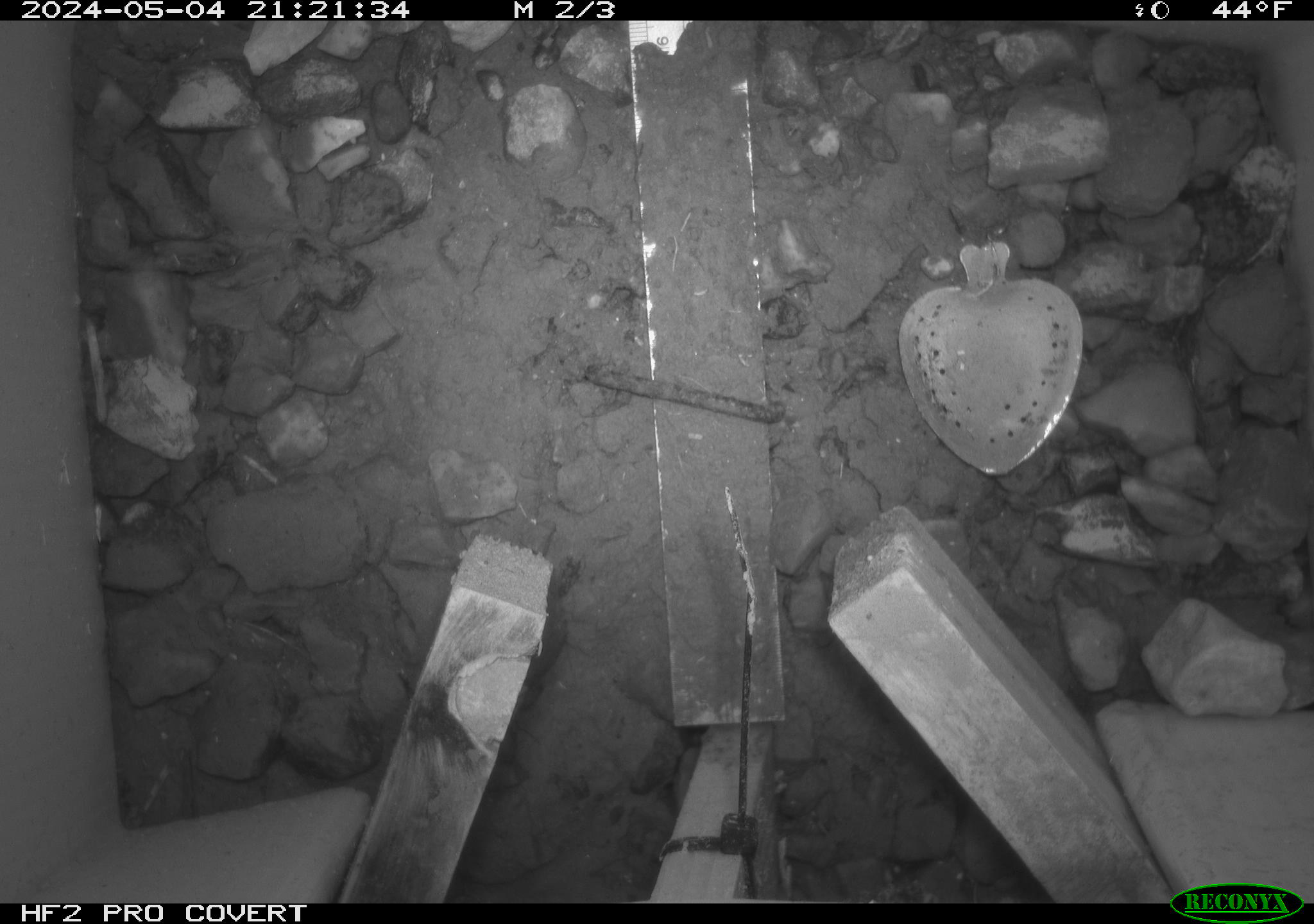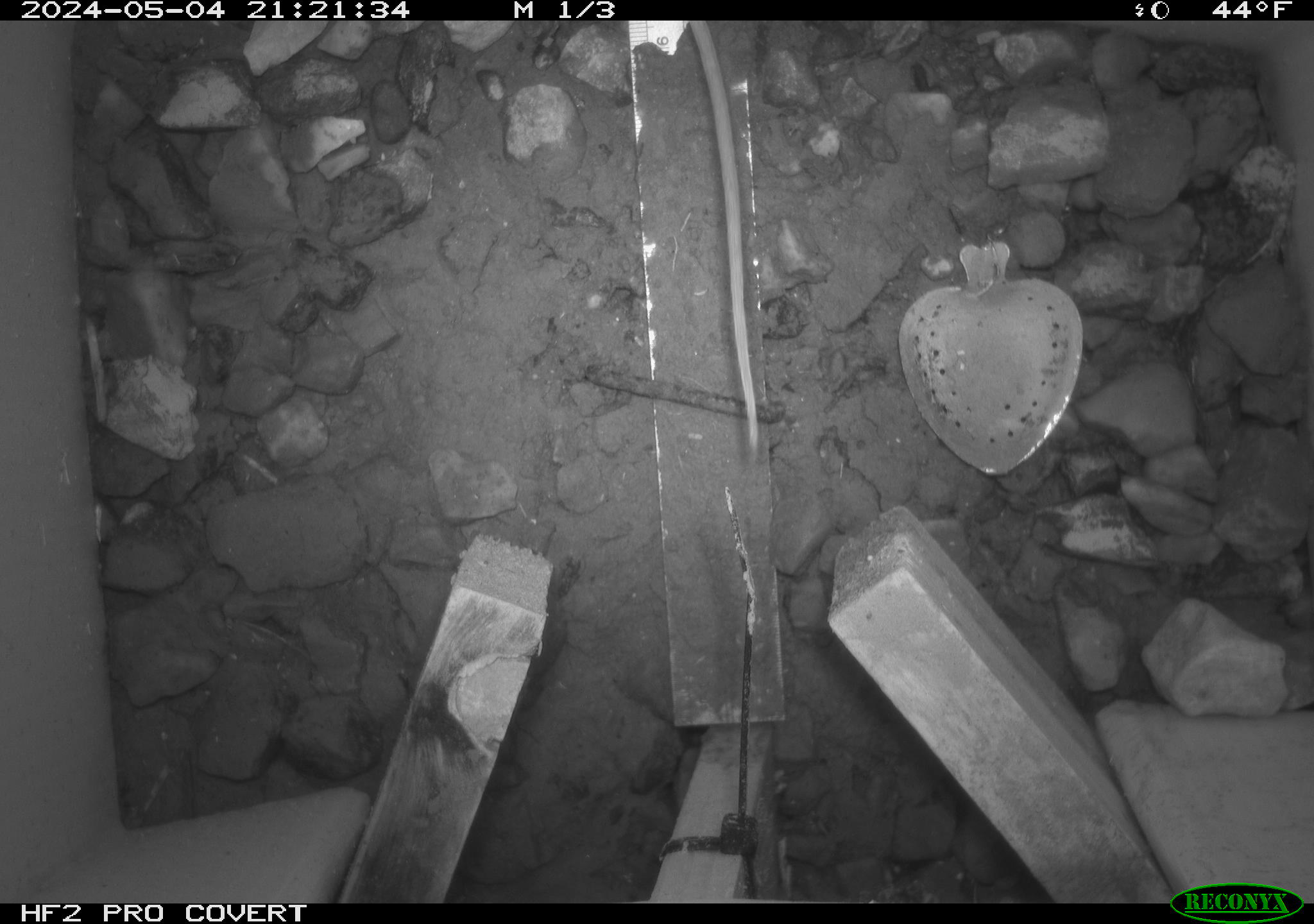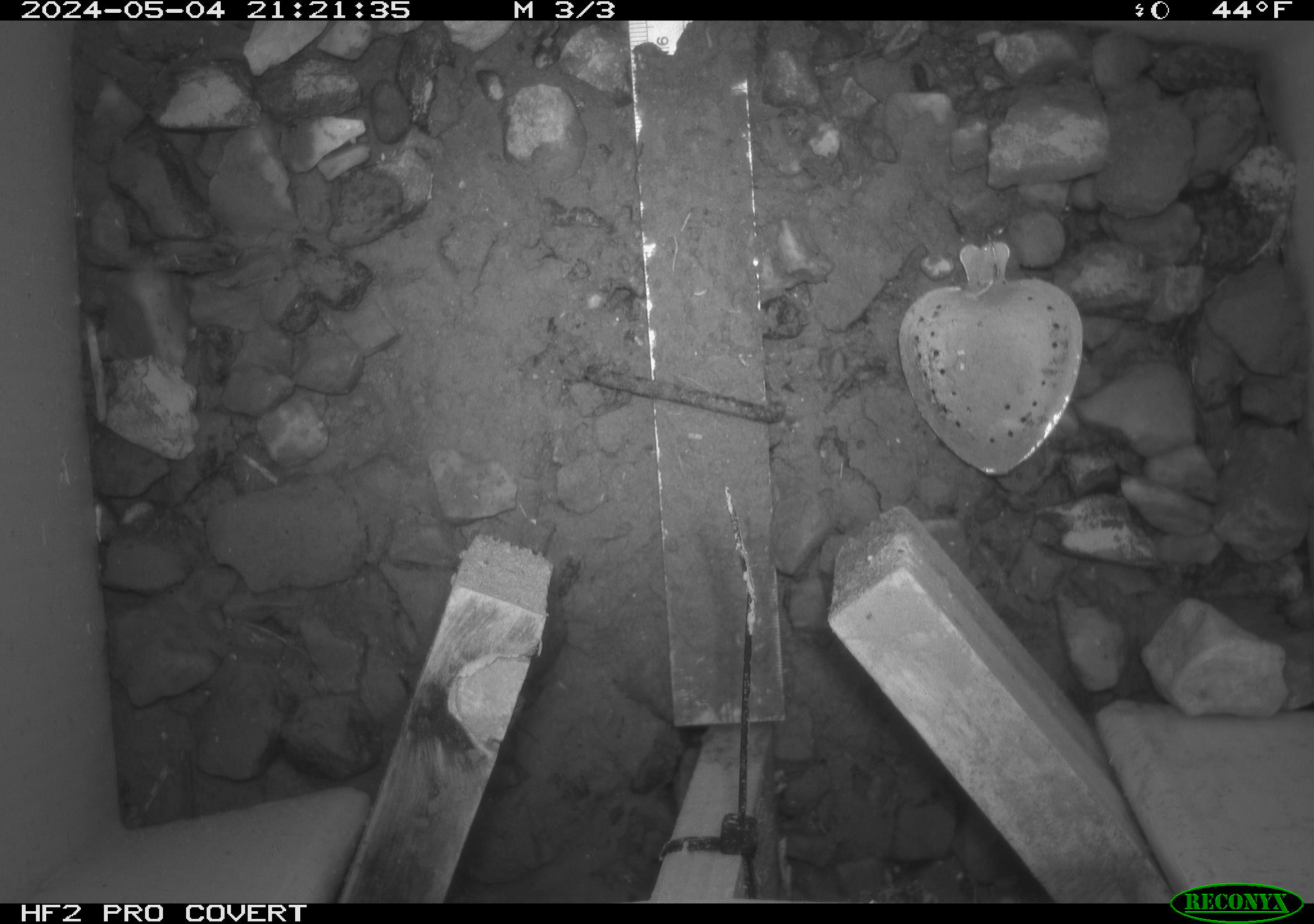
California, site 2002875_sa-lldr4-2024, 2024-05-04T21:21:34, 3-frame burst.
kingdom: Animalia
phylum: Chordata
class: Mammalia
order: Rodentia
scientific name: Rodentia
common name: rodent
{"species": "rodent (Rodentia)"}